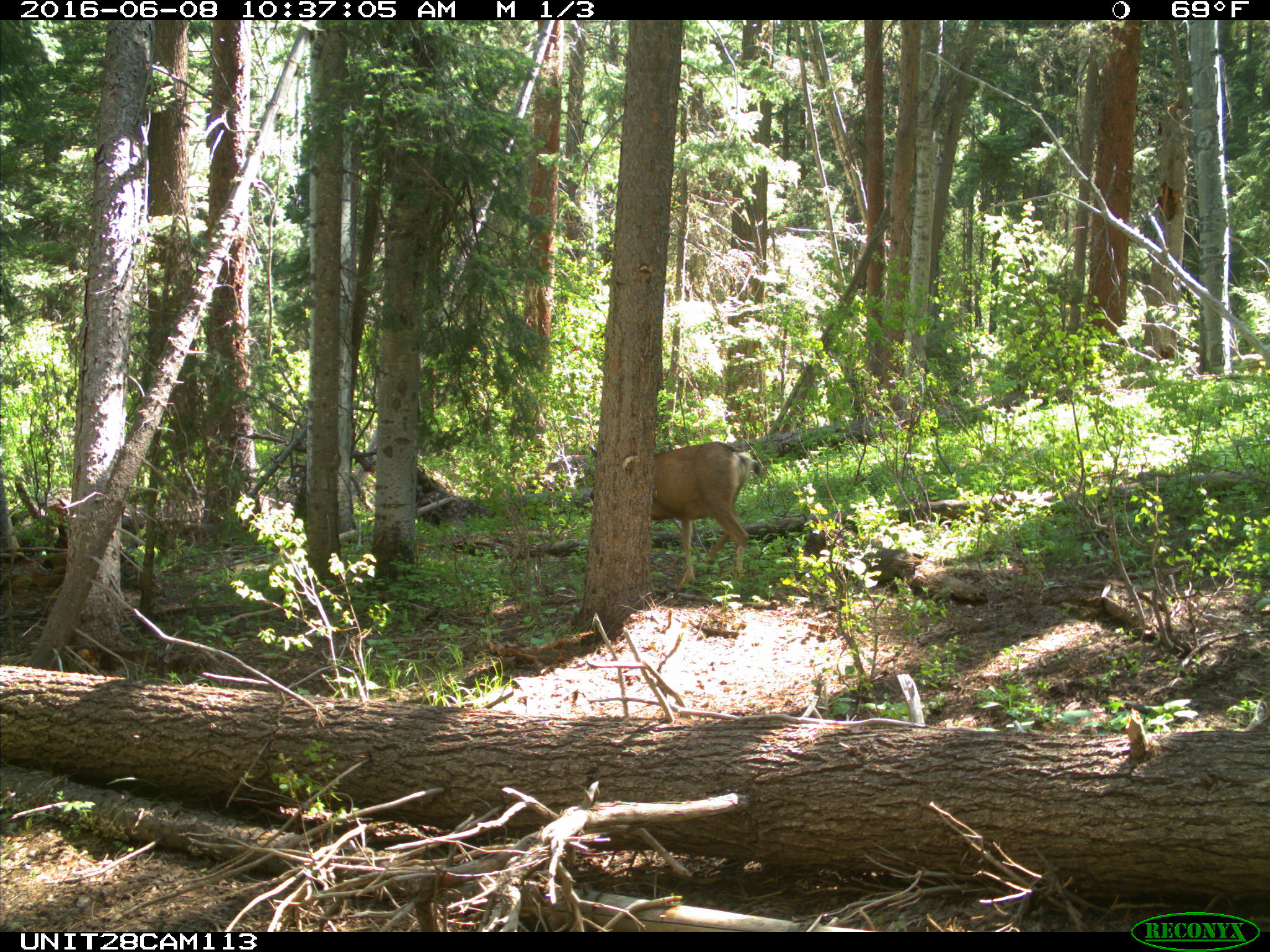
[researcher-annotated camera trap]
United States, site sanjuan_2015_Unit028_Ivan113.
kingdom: Animalia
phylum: Chordata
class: Mammalia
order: Artiodactyla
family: Cervidae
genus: Odocoileus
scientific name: Odocoileus hemionus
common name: mule deer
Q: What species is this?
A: Odocoileus hemionus (mule deer).